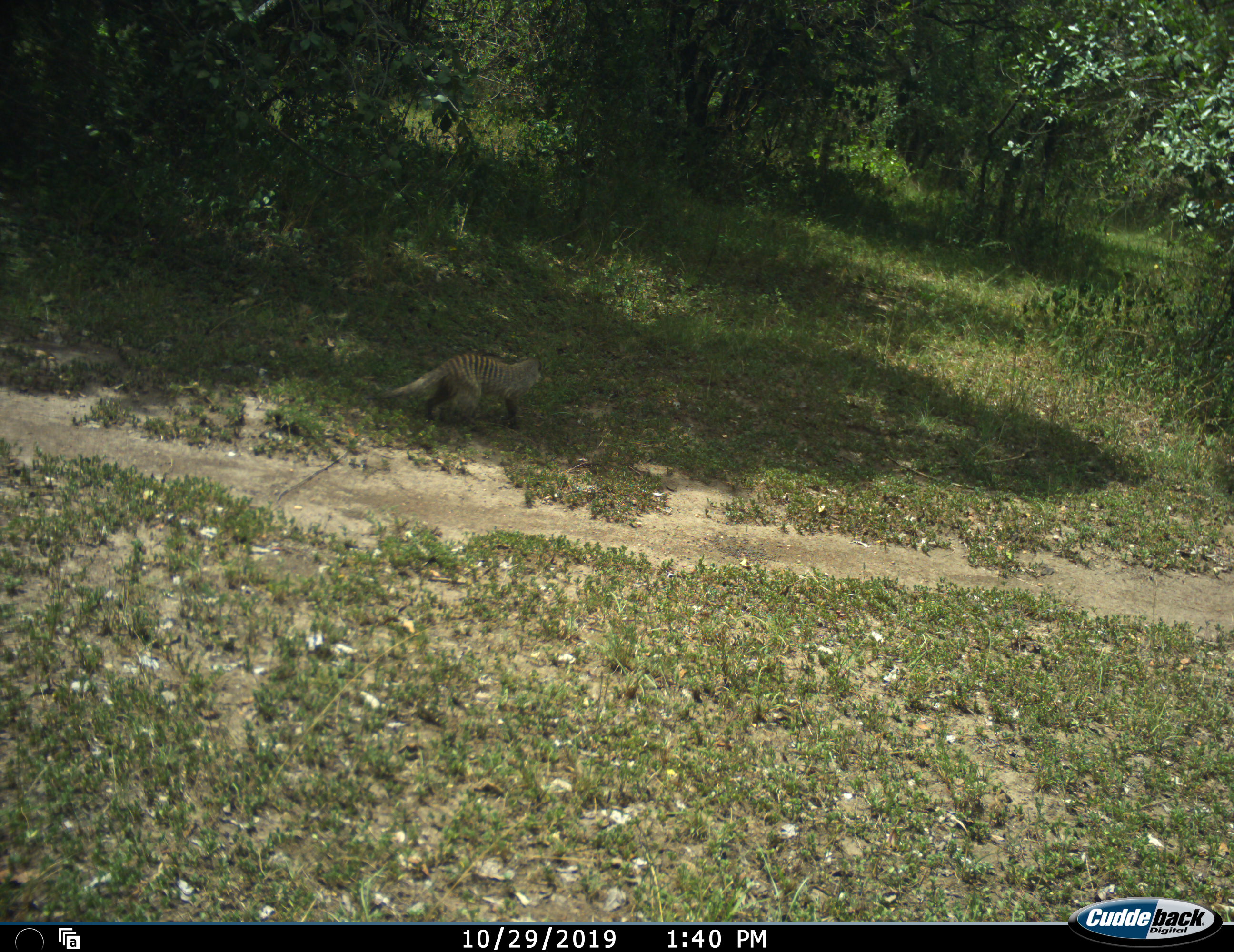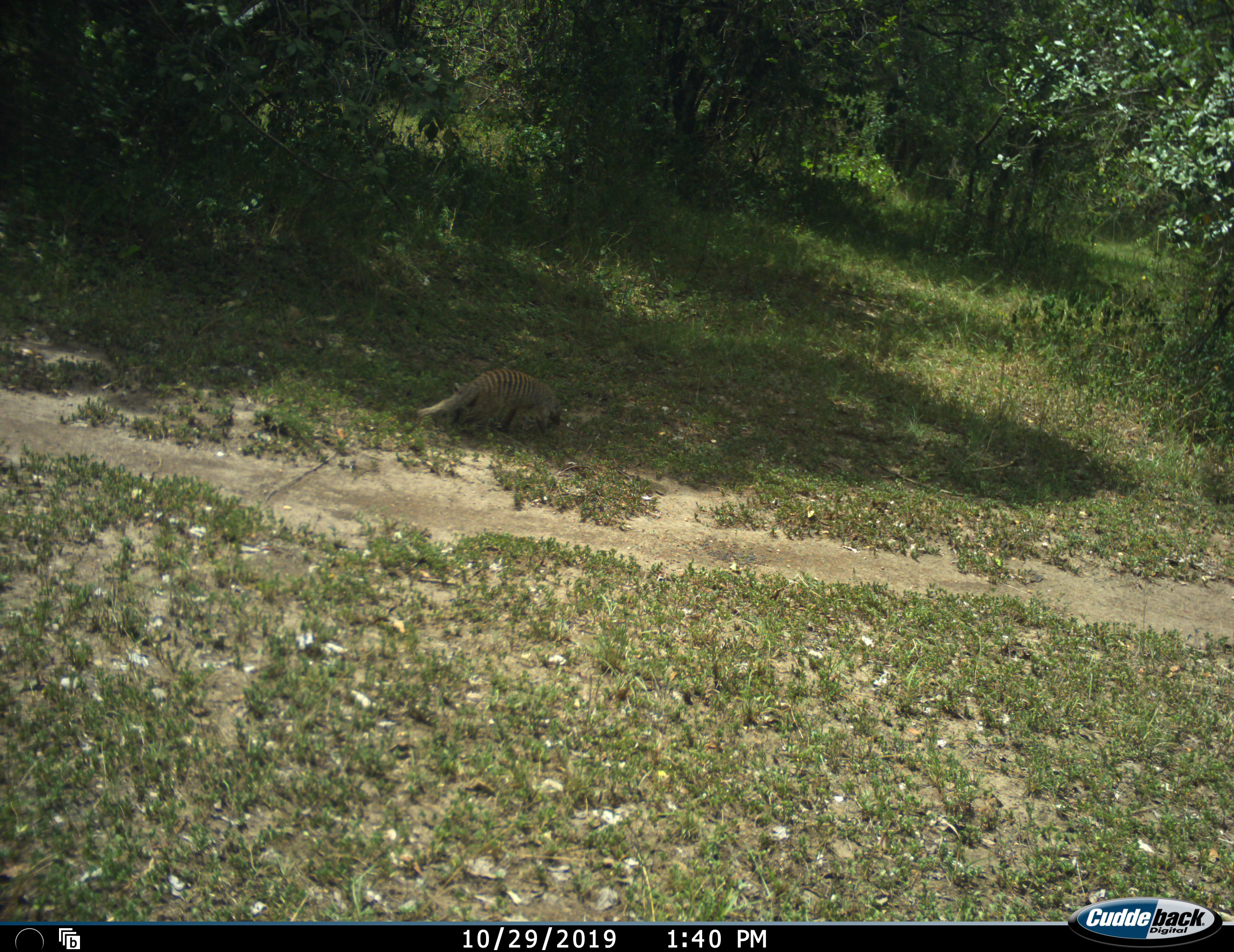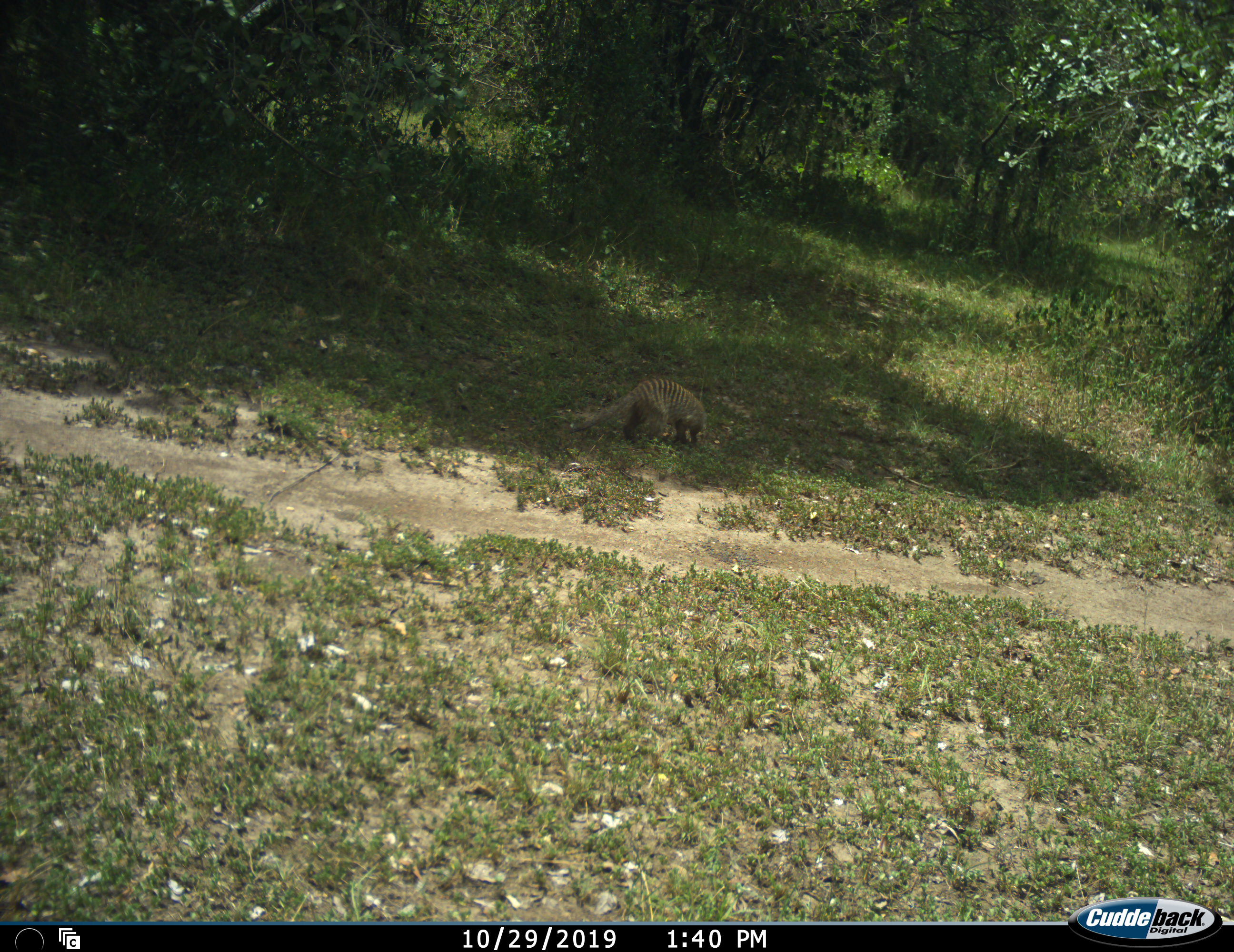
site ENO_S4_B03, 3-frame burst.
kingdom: Animalia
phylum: Chordata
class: Mammalia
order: Carnivora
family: Herpestidae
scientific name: Herpestidae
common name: mongoose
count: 1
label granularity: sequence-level